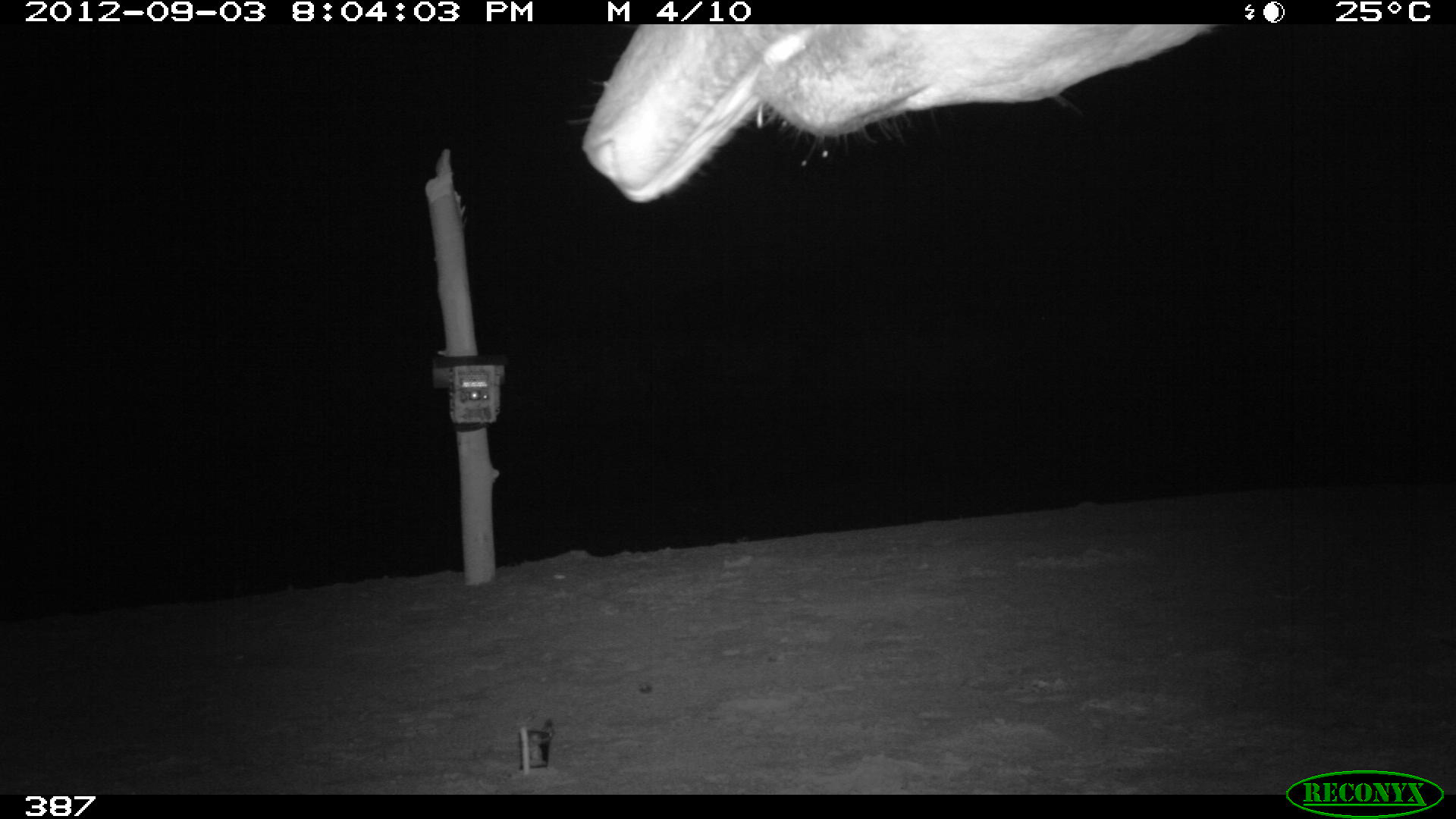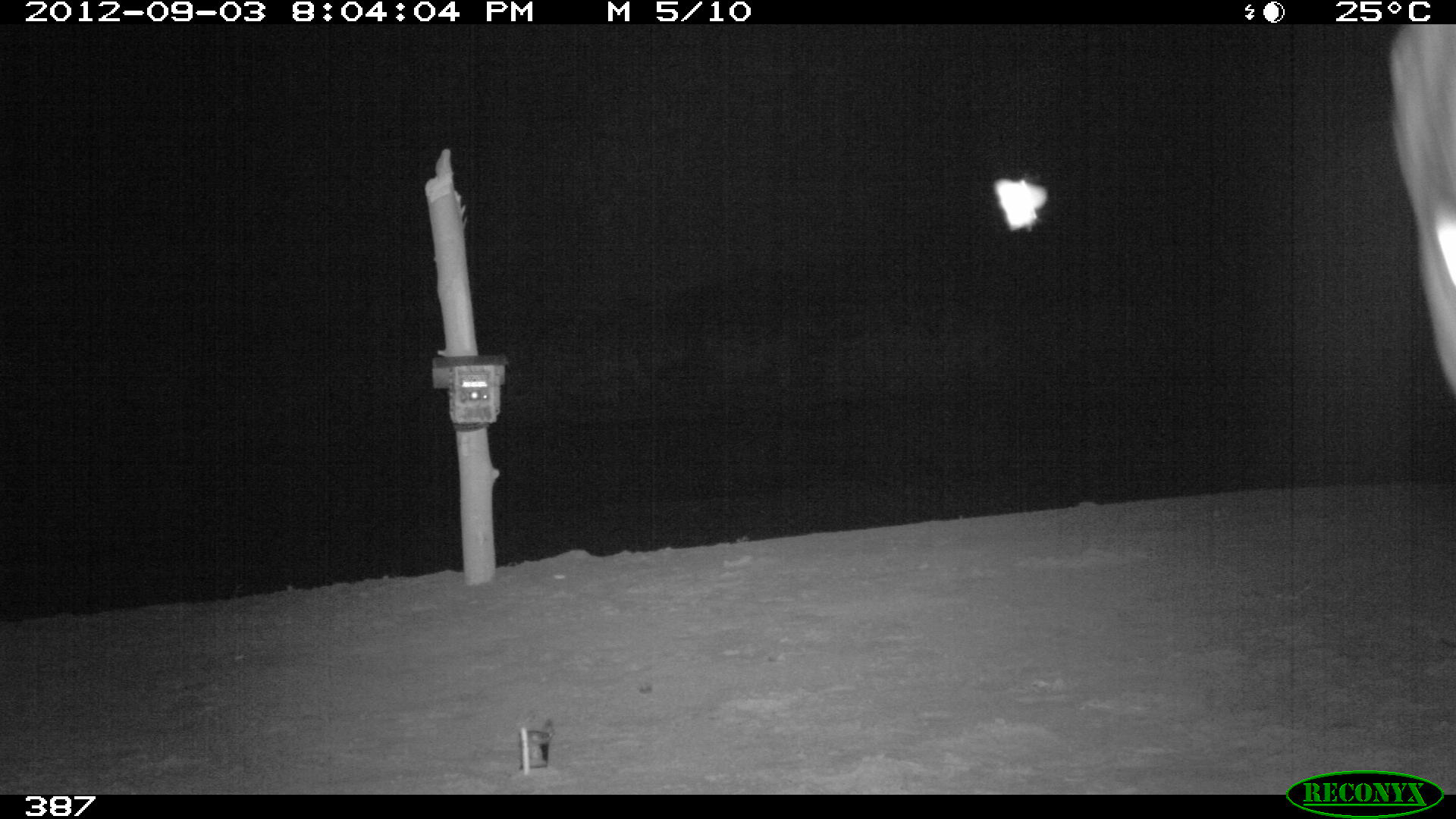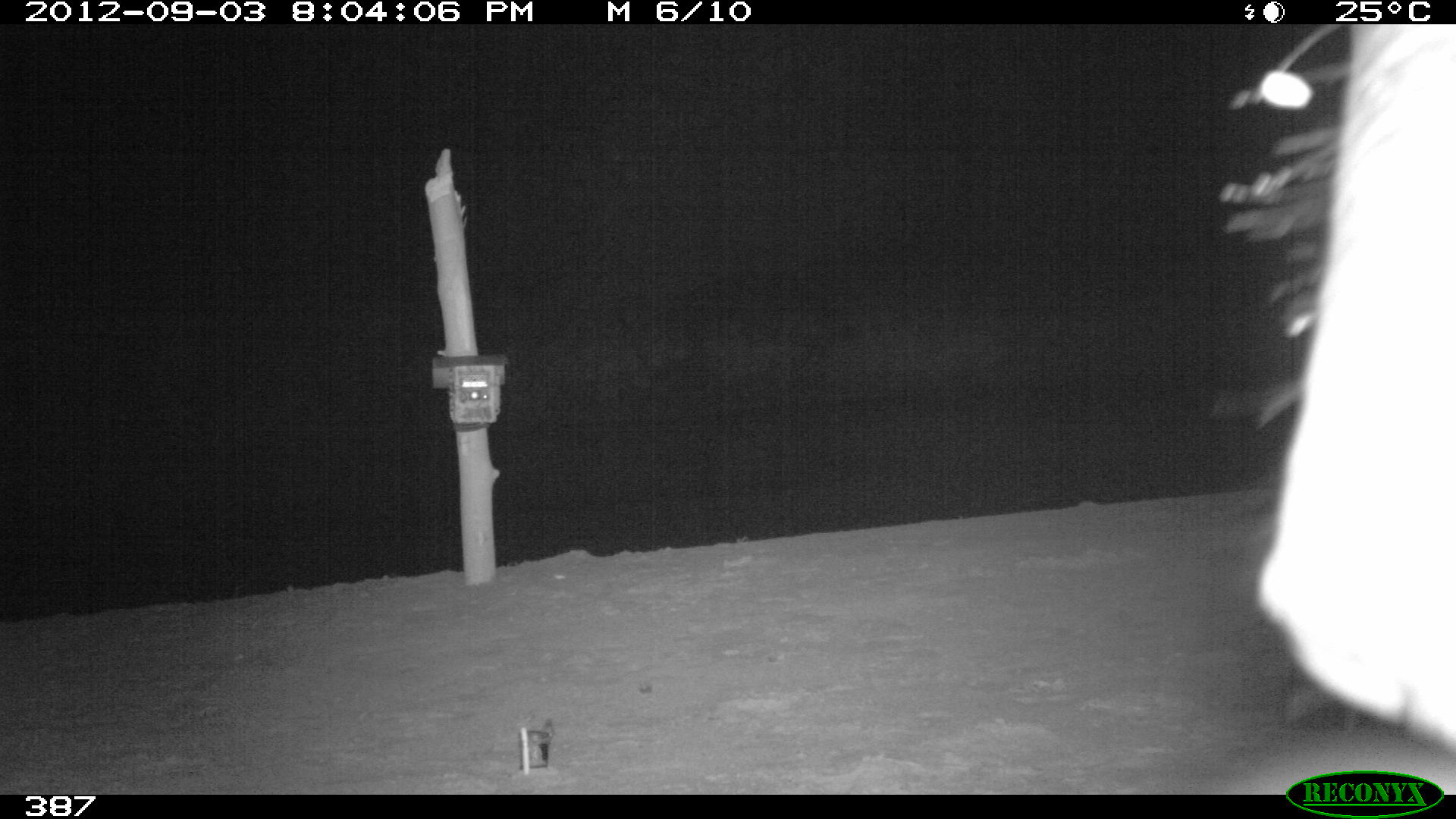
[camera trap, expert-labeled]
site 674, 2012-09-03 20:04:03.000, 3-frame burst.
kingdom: Animalia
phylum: Chordata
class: Mammalia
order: Perissodactyla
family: Tapiridae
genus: Tapirus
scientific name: Tapirus terrestris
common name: south american tapir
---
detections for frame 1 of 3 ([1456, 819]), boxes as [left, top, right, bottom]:
tapirus terrestris: [565, 25, 1221, 202]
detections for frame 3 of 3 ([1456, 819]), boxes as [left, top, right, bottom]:
tapirus terrestris: [1219, 25, 1456, 751]